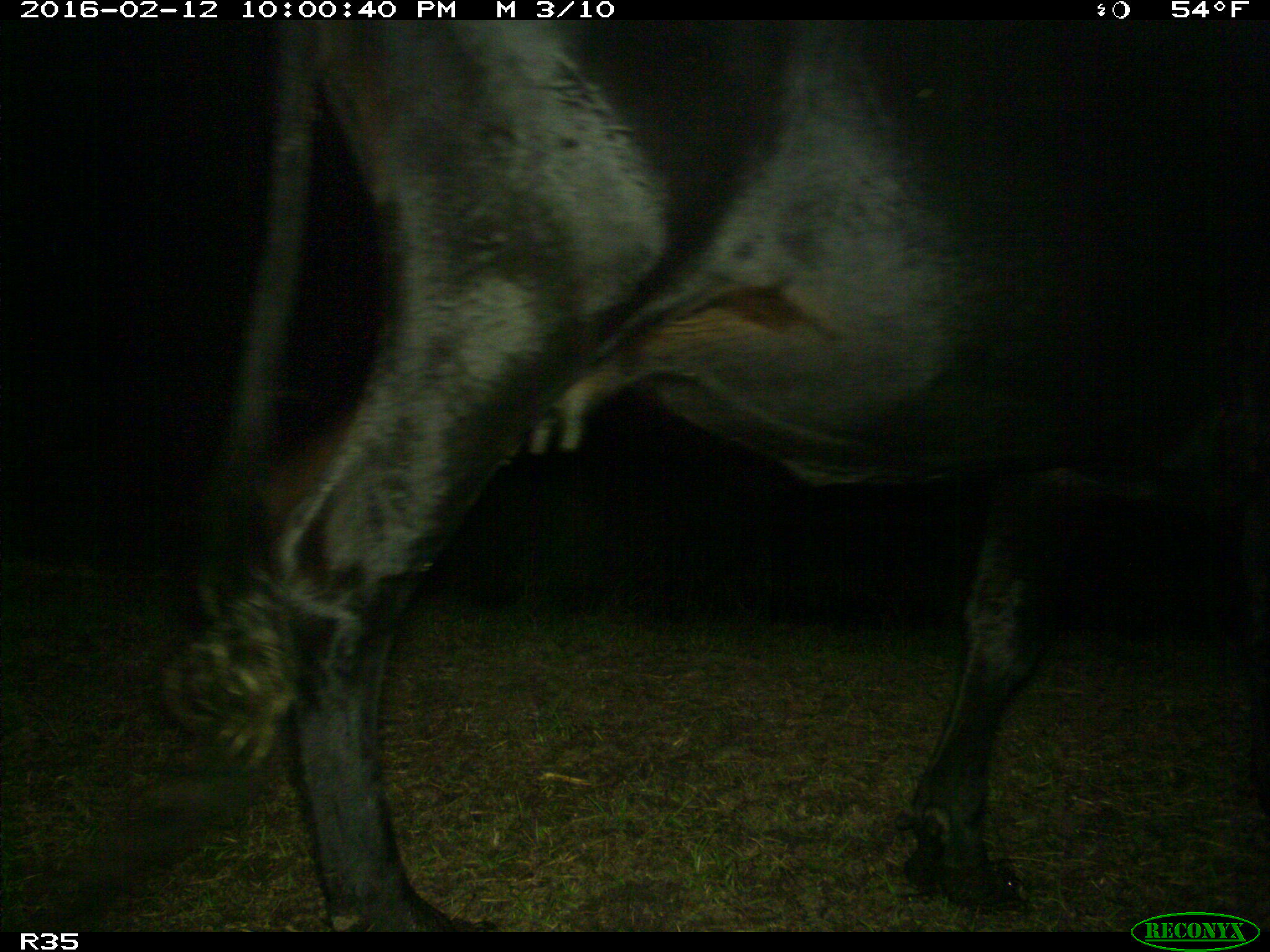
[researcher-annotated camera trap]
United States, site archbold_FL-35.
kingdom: Animalia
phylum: Chordata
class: Mammalia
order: Artiodactyla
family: Bovidae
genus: Bos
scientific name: Bos taurus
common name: domestic cow